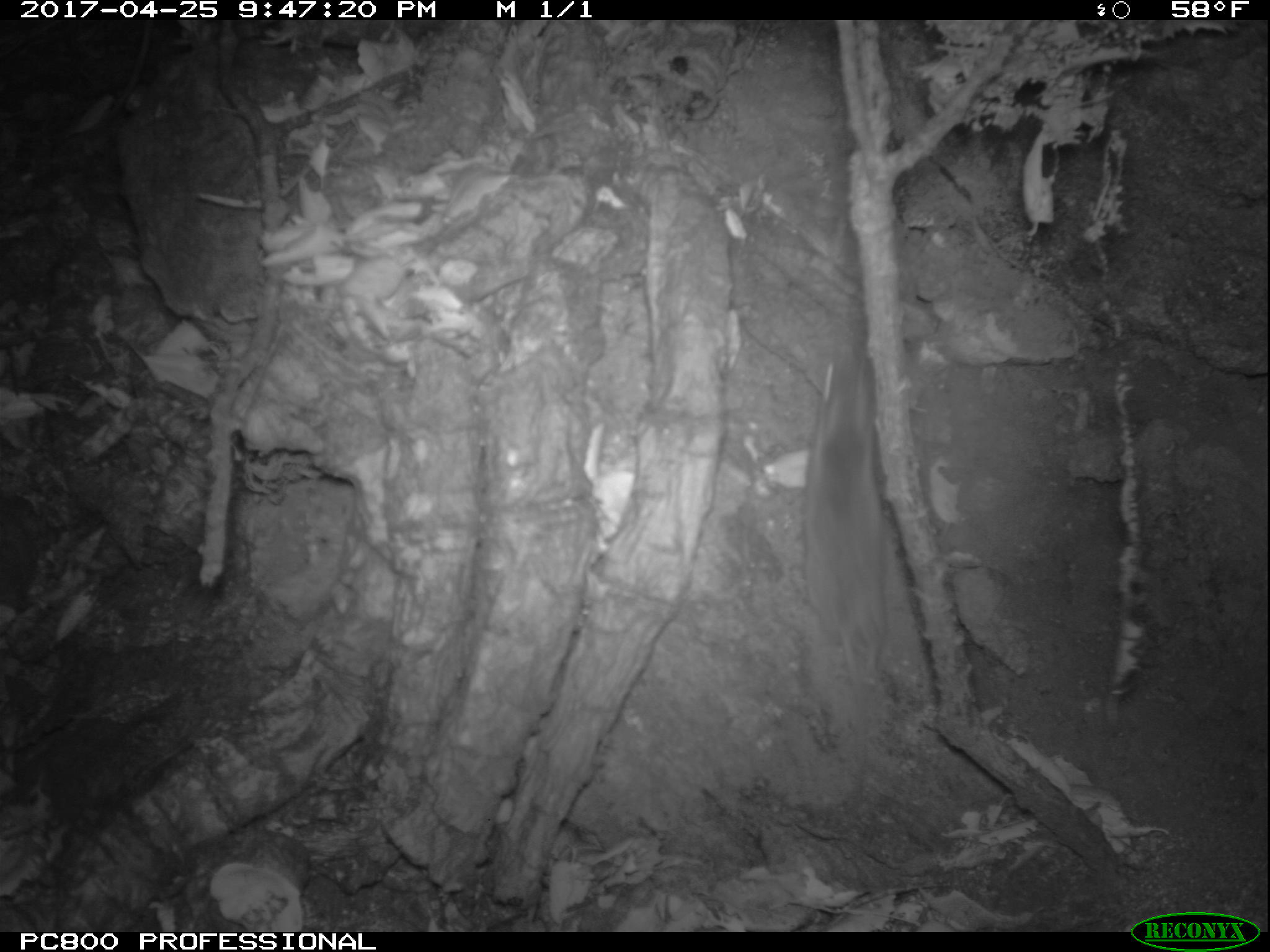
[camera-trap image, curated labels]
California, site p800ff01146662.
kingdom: Animalia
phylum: Chordata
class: Mammalia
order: Rodentia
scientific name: Rodentia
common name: rodent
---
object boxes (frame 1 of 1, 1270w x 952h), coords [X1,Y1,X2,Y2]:
rodent: [801,359,886,707]